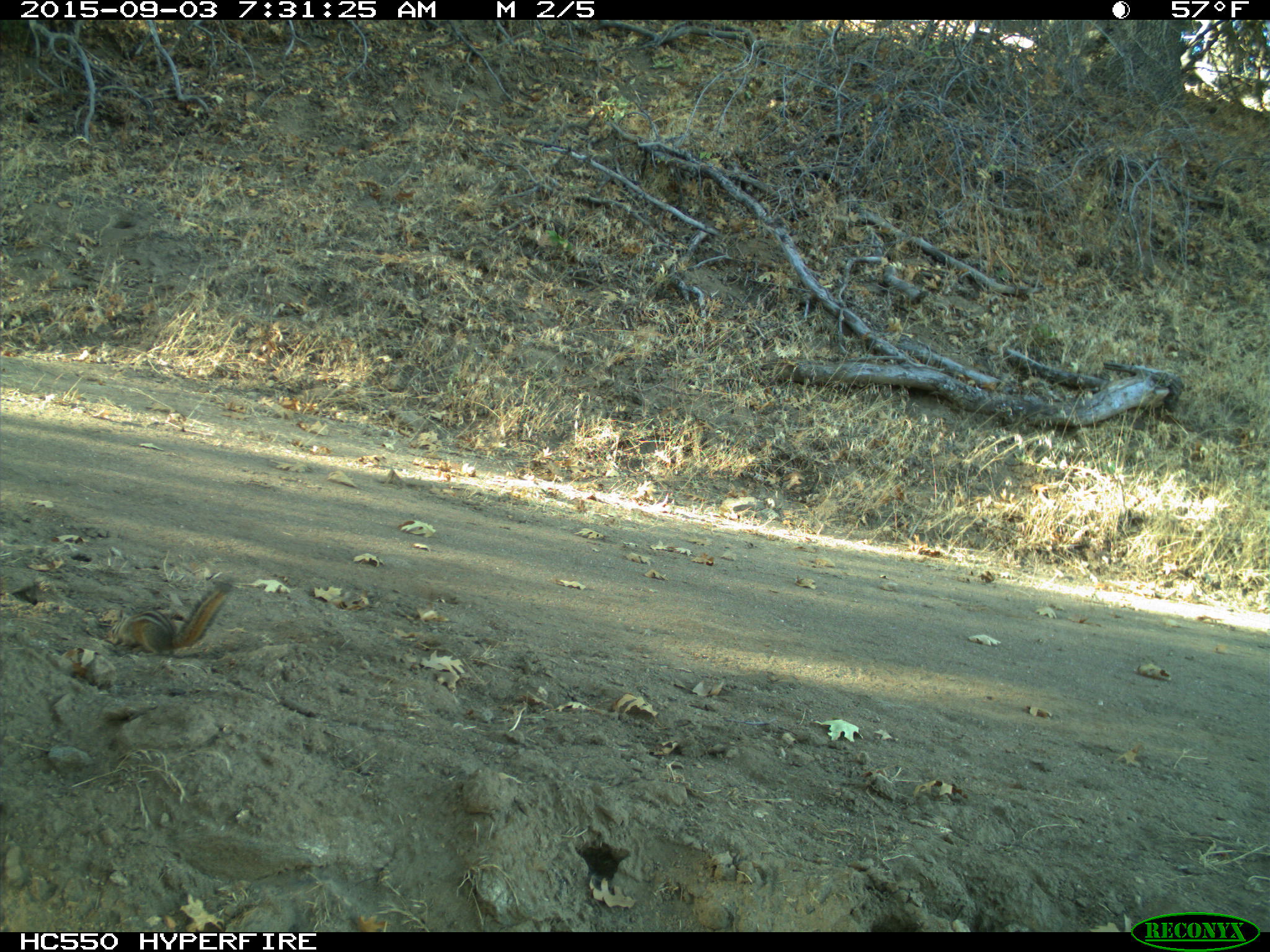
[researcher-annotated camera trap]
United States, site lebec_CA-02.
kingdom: Animalia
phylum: Chordata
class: Mammalia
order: Rodentia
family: Sciuridae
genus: Tamias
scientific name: Tamias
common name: chipmunk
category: unidentified chipmunk